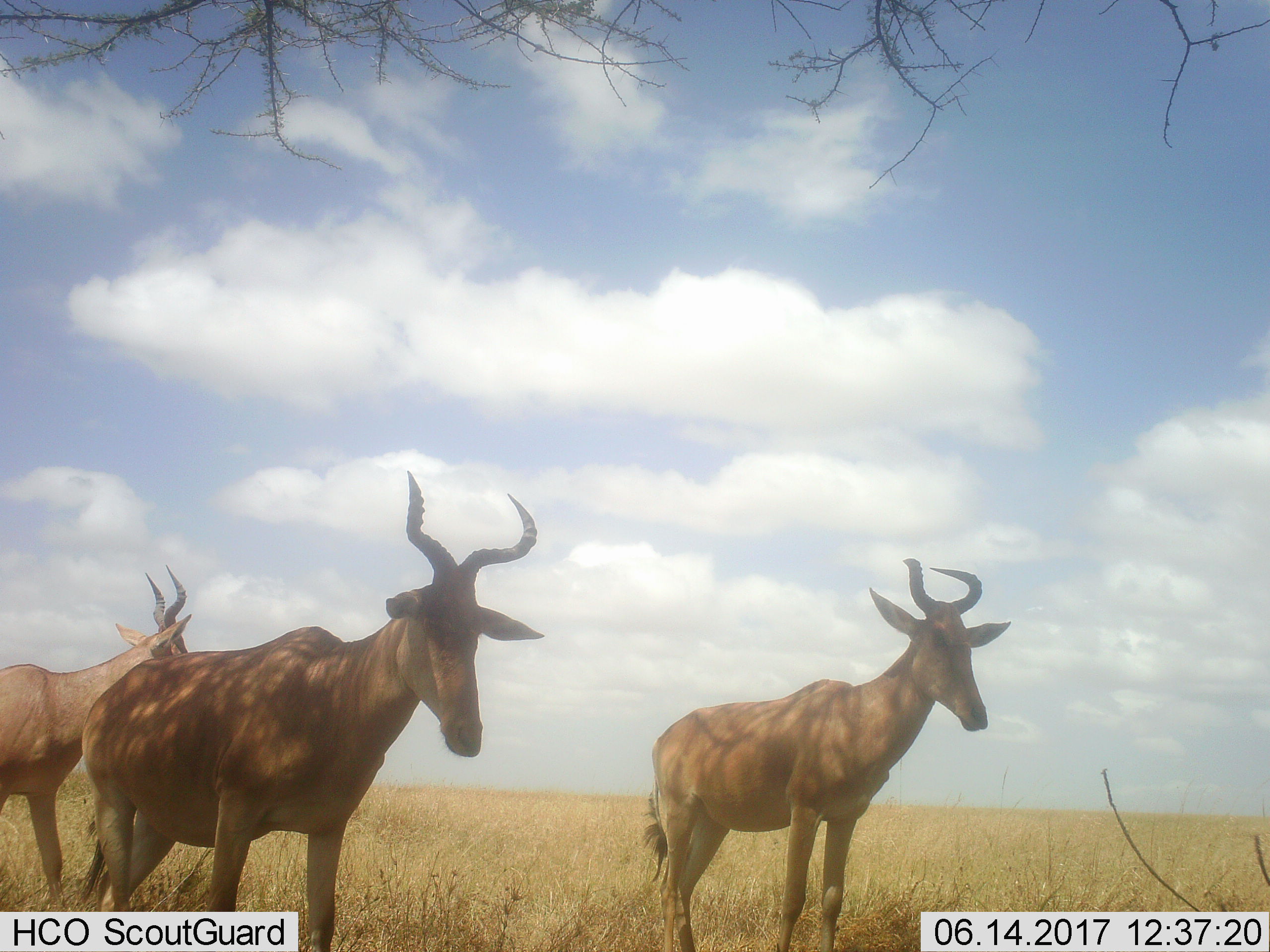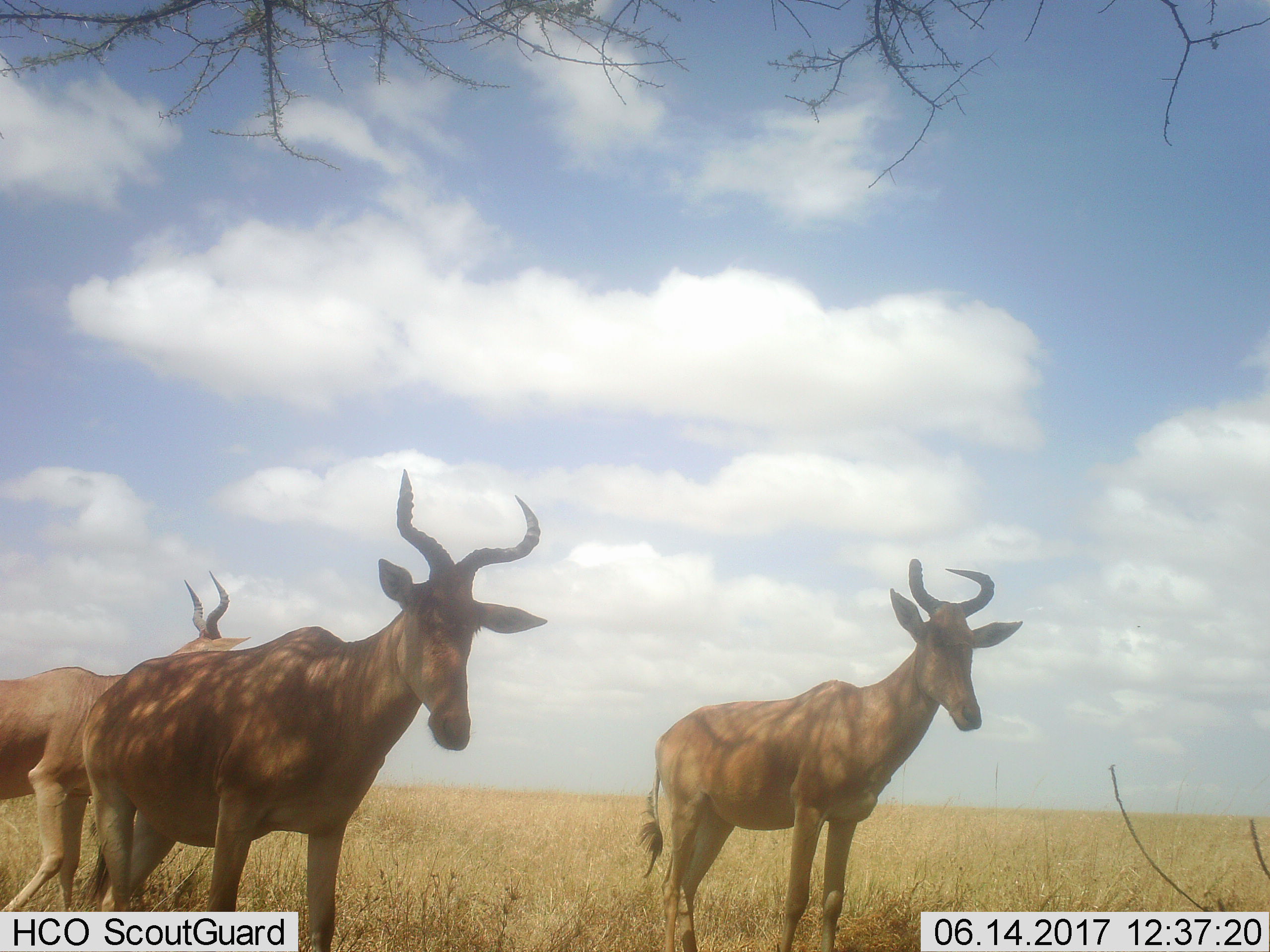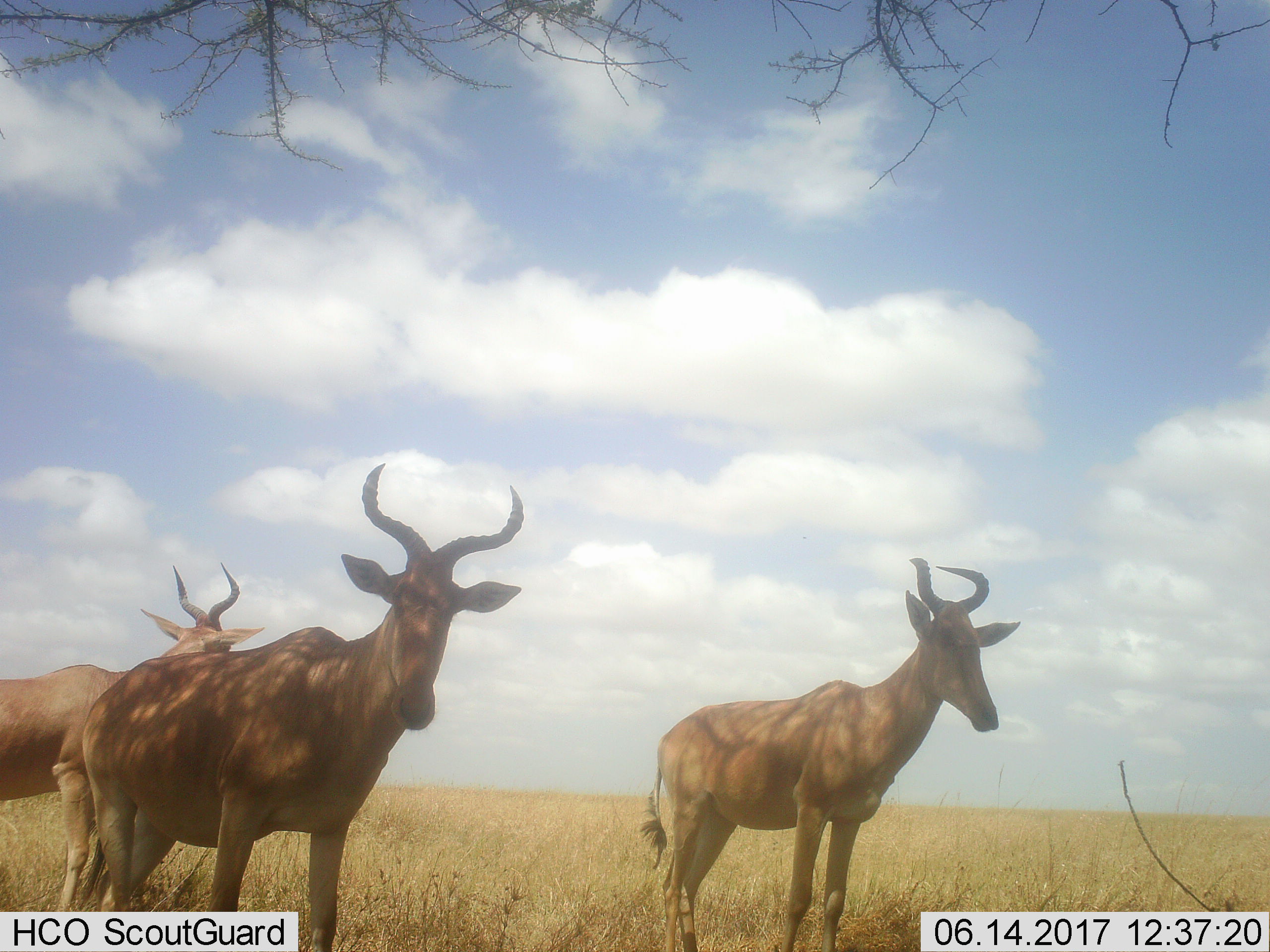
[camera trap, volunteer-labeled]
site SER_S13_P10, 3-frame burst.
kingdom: Animalia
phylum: Chordata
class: Mammalia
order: Artiodactyla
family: Bovidae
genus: Alcelaphus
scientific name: Alcelaphus buselaphus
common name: hartebeest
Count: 3.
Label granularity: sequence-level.